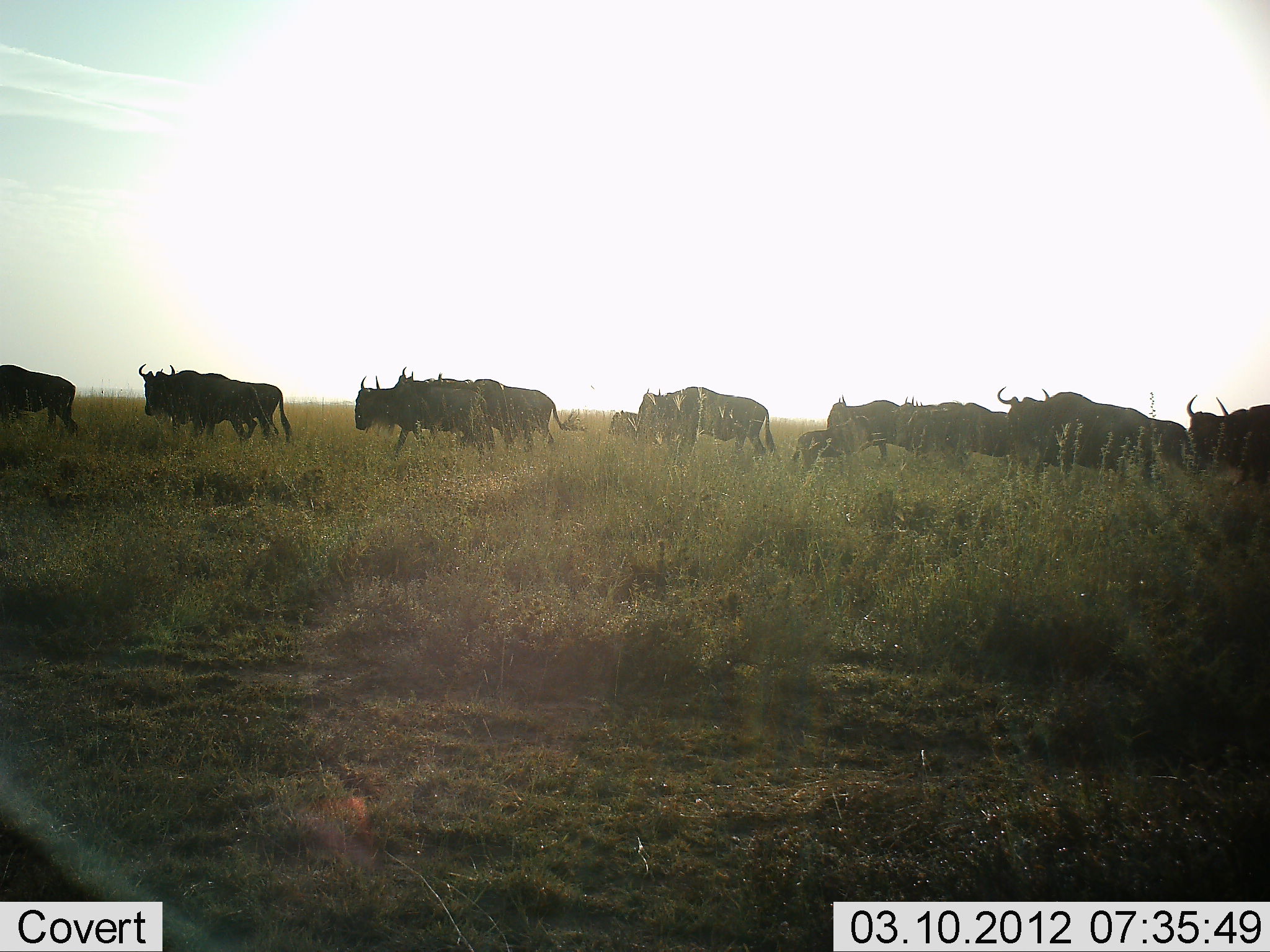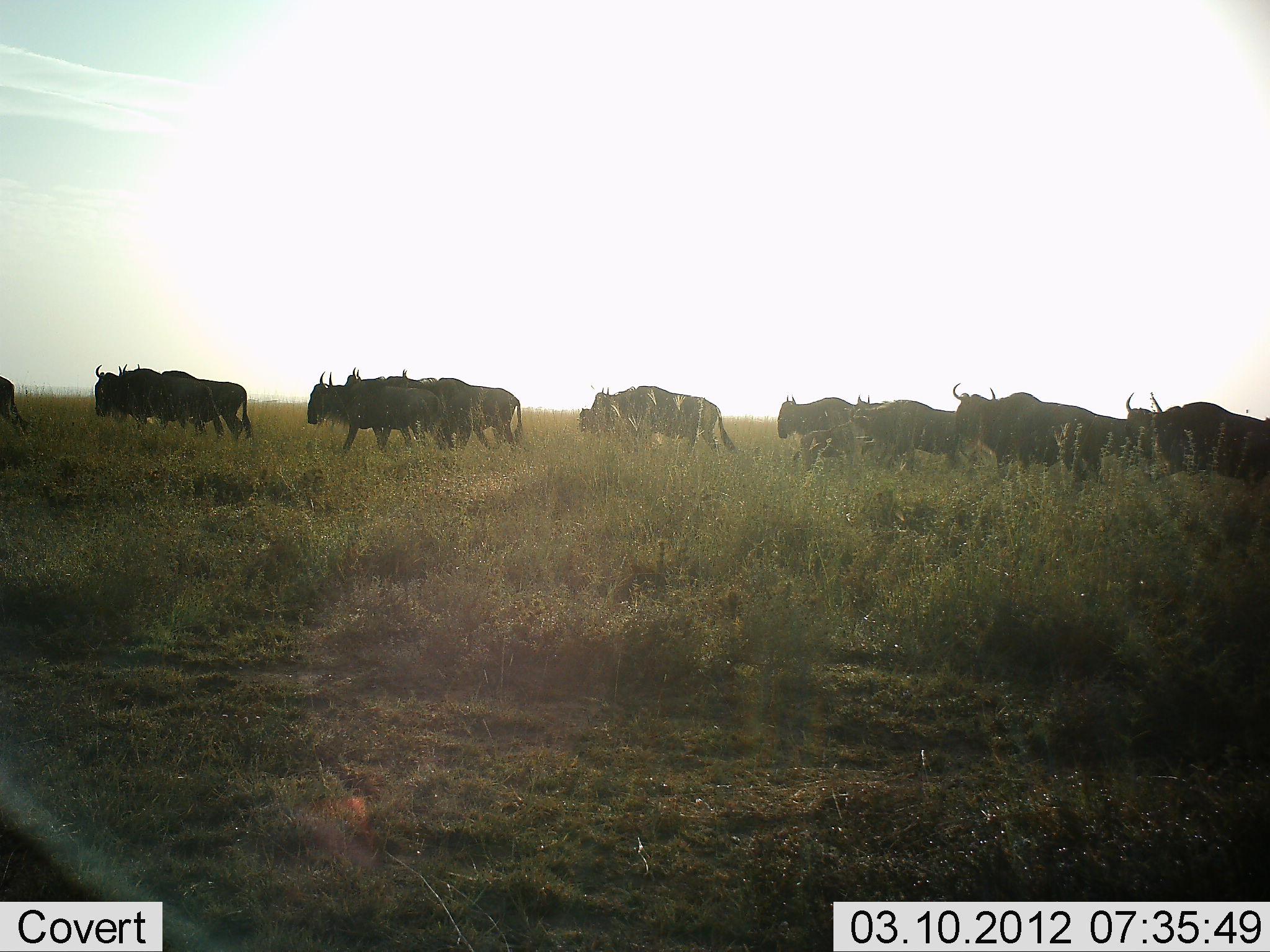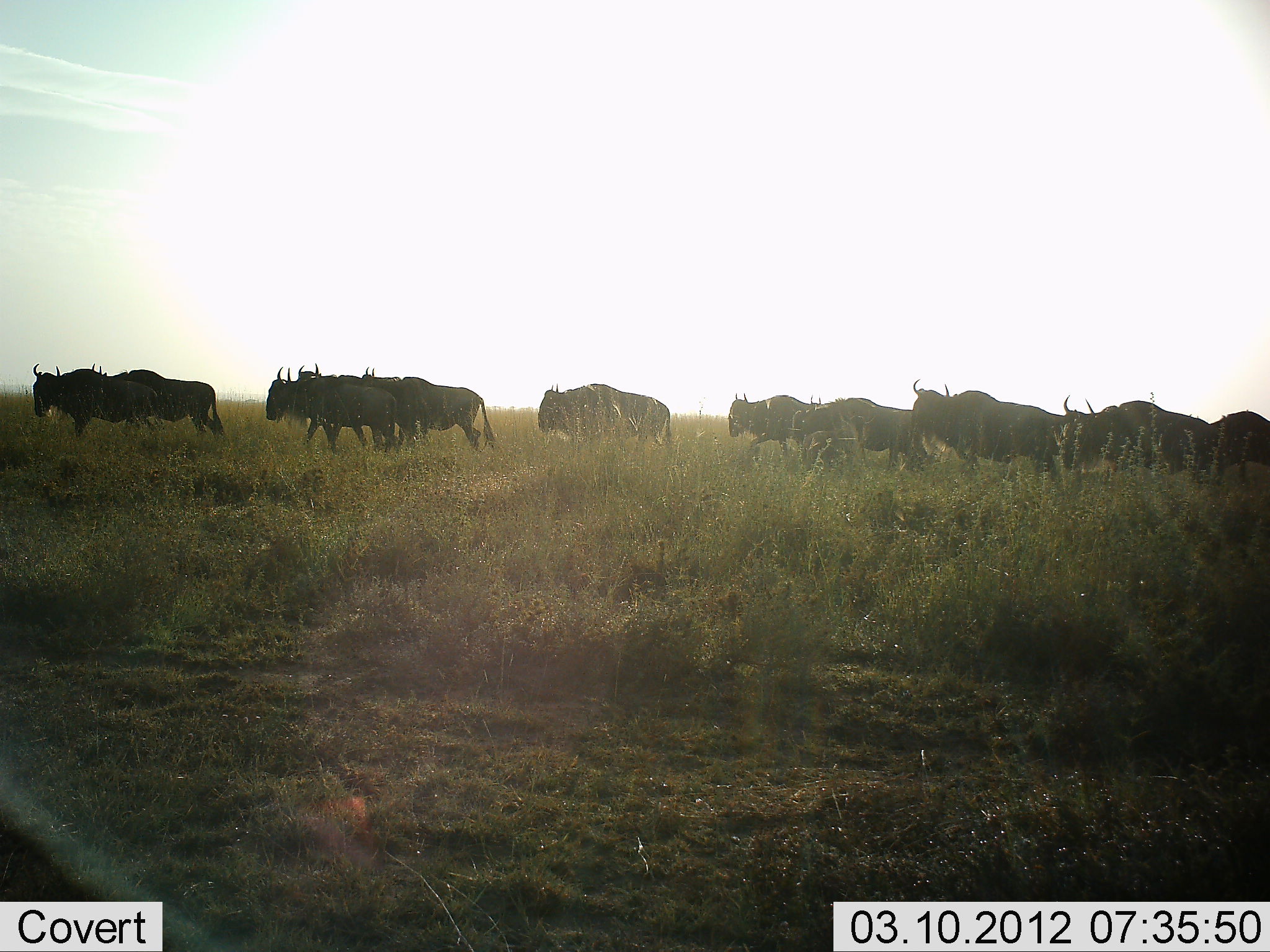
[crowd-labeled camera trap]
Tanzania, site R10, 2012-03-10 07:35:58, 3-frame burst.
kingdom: Animalia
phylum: Chordata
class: Mammalia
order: Artiodactyla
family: Bovidae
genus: Connochaetes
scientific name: Connochaetes taurinus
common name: blue wildebeest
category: wildebeest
Wildebeest (blue wildebeest) (Connochaetes taurinus), count 11-50. Behavior (volunteer vote fractions): standing 8%, resting 8%, moving 92%, interacting 0%. Young present (vote fraction): 33%. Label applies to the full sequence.